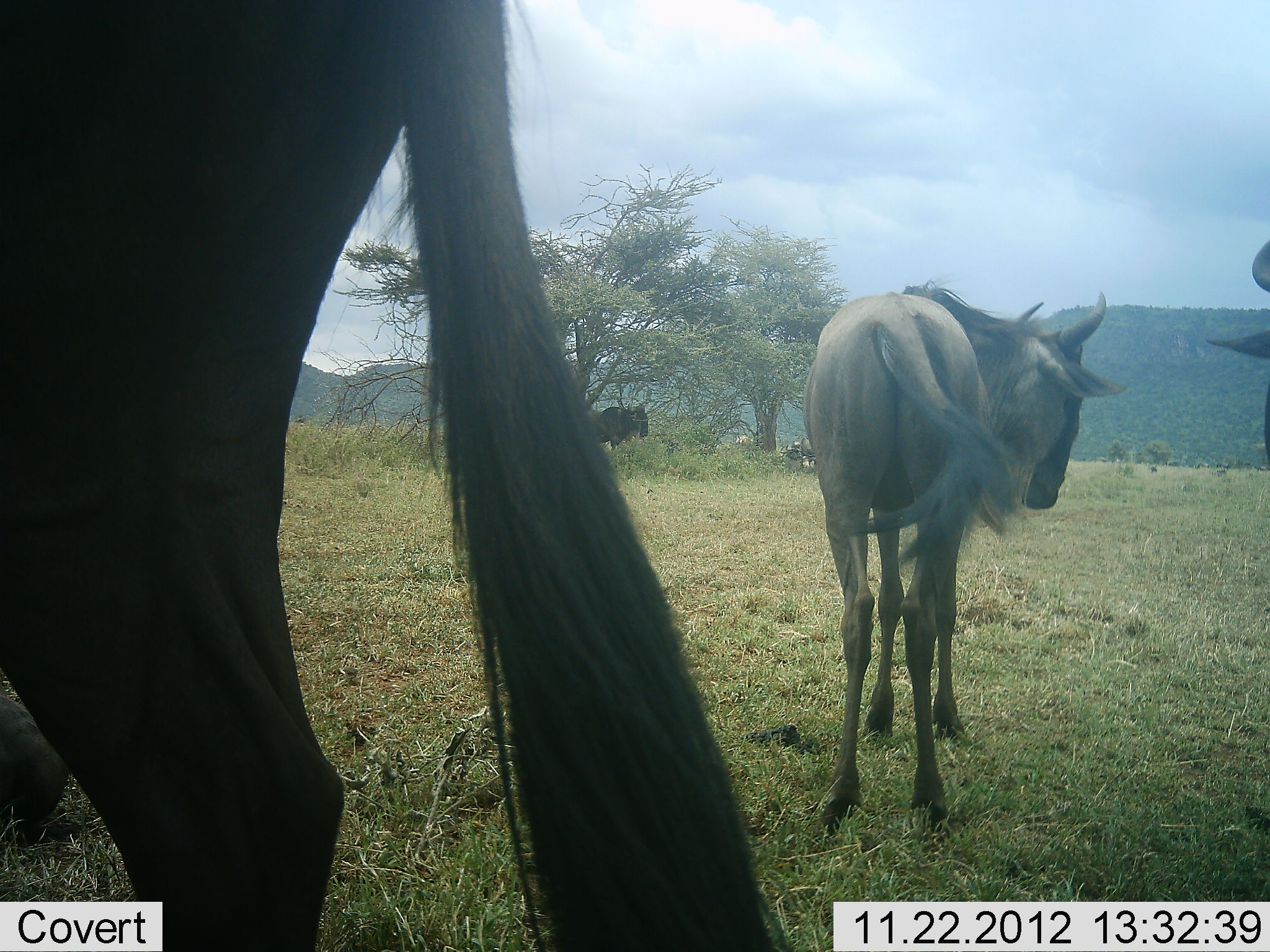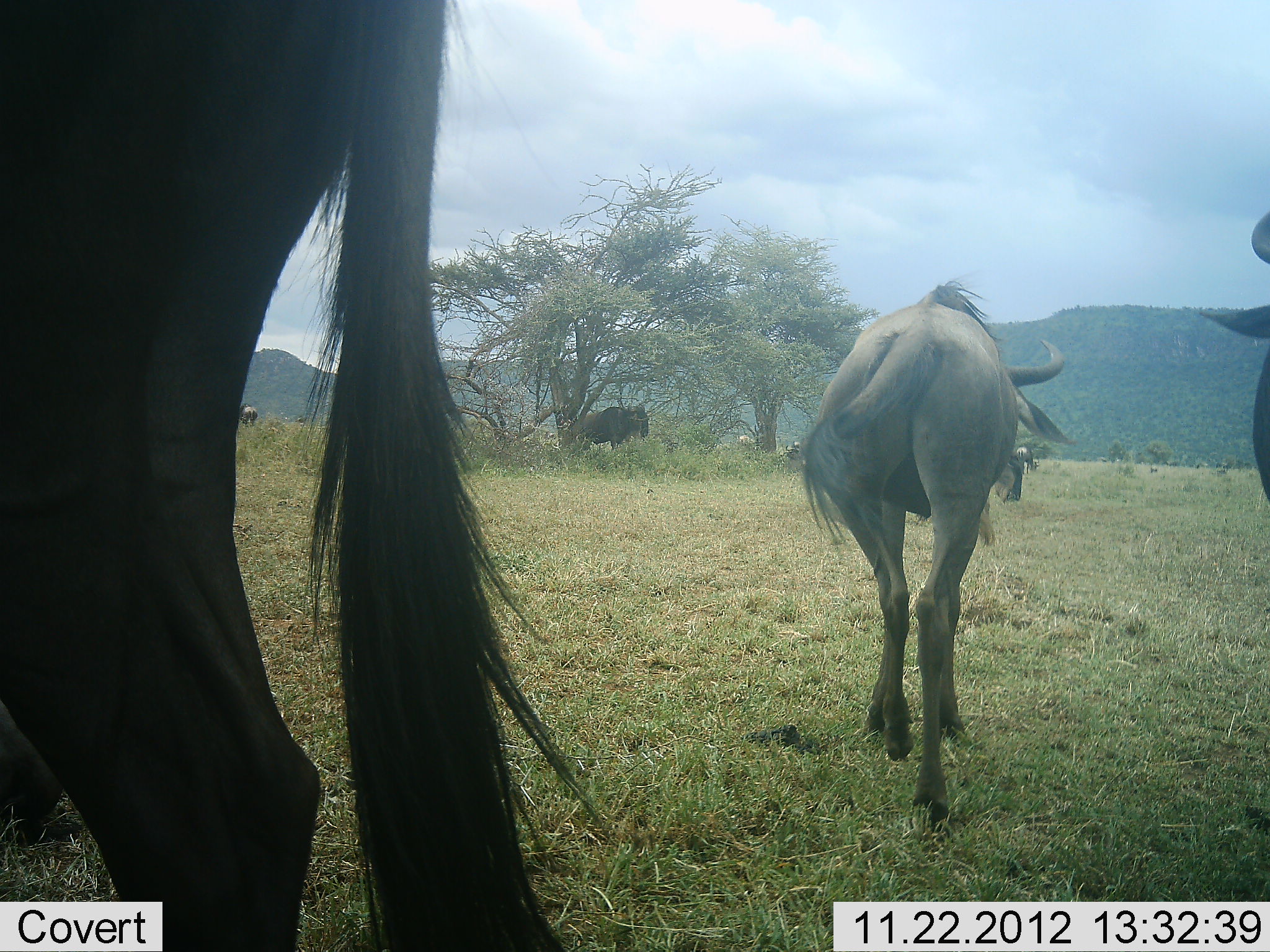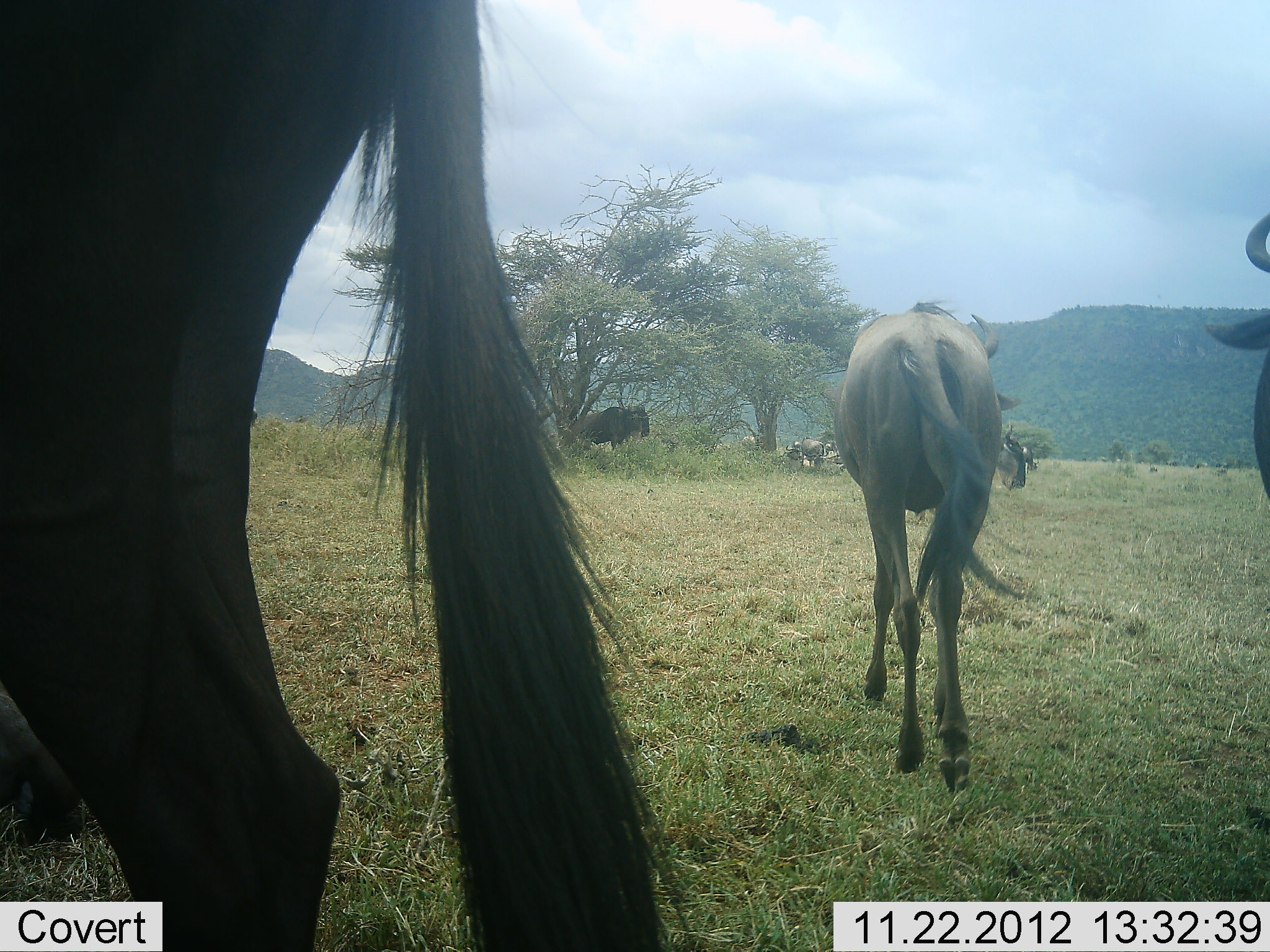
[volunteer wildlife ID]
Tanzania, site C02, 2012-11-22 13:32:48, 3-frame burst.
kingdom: Animalia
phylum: Chordata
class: Mammalia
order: Artiodactyla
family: Bovidae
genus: Connochaetes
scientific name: Connochaetes taurinus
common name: blue wildebeest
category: wildebeest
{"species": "wildebeest (blue wildebeest) (Connochaetes taurinus)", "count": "5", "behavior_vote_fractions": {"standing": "72%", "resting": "19%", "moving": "81%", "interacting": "3%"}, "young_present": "3%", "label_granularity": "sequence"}